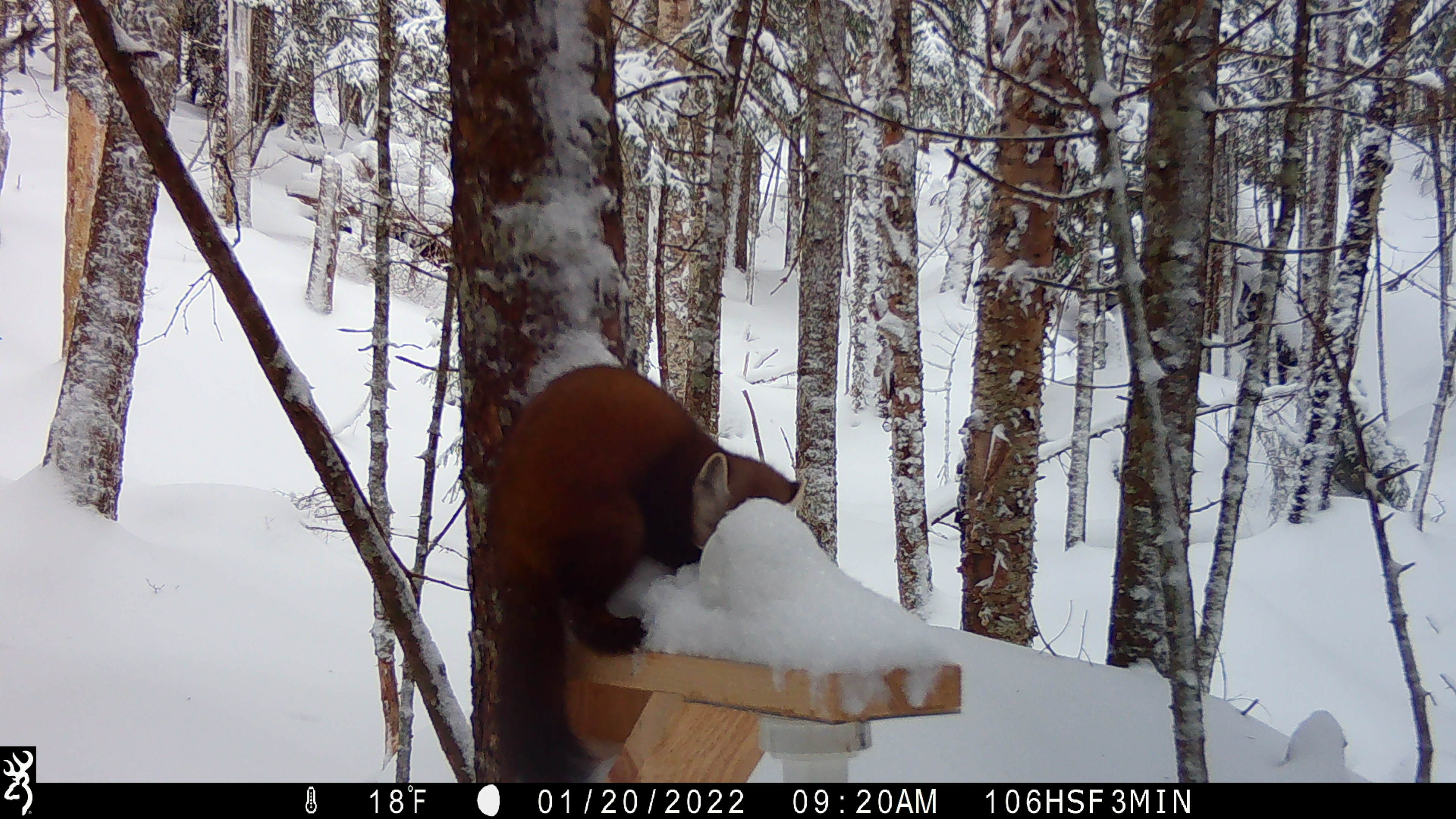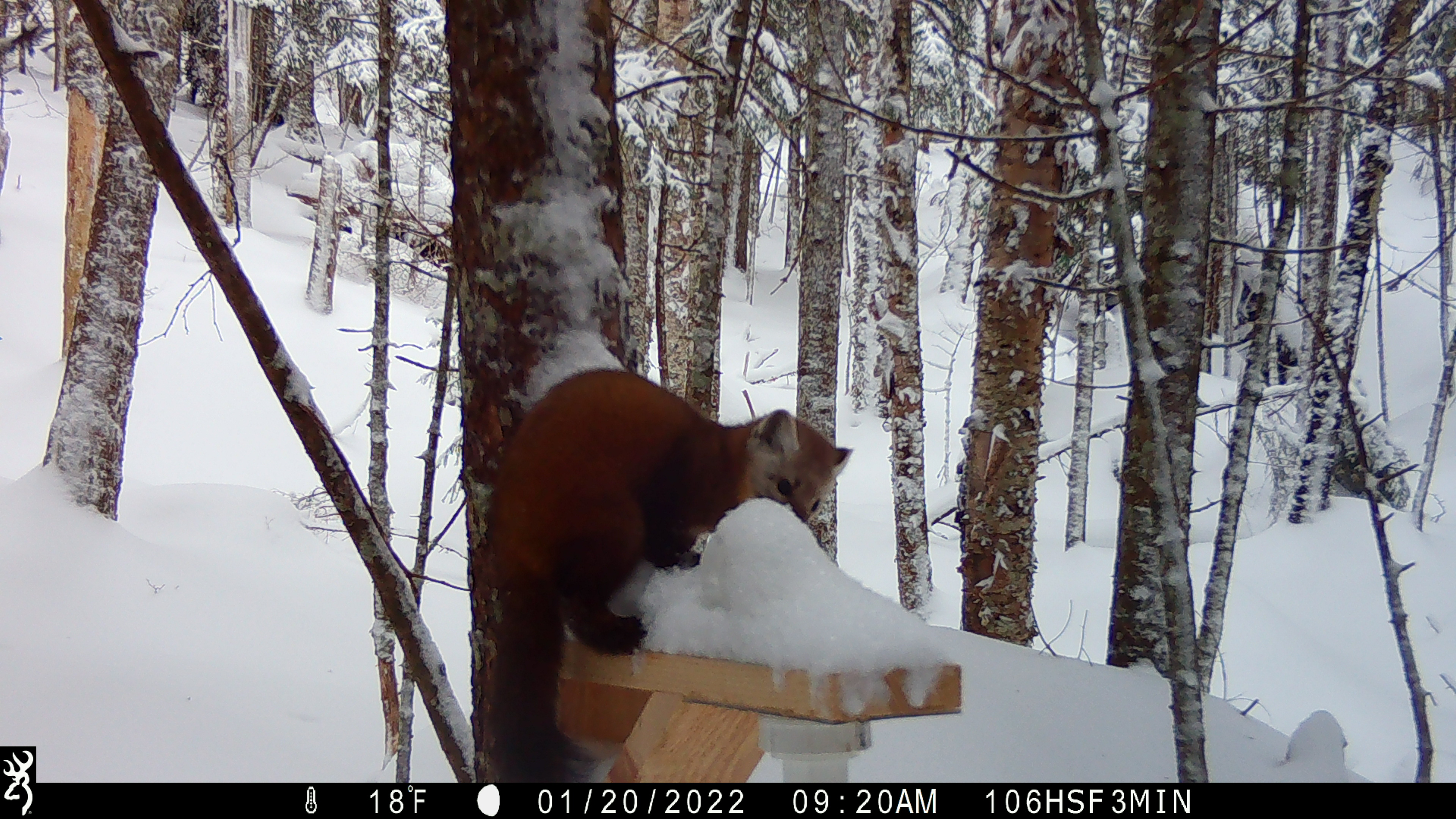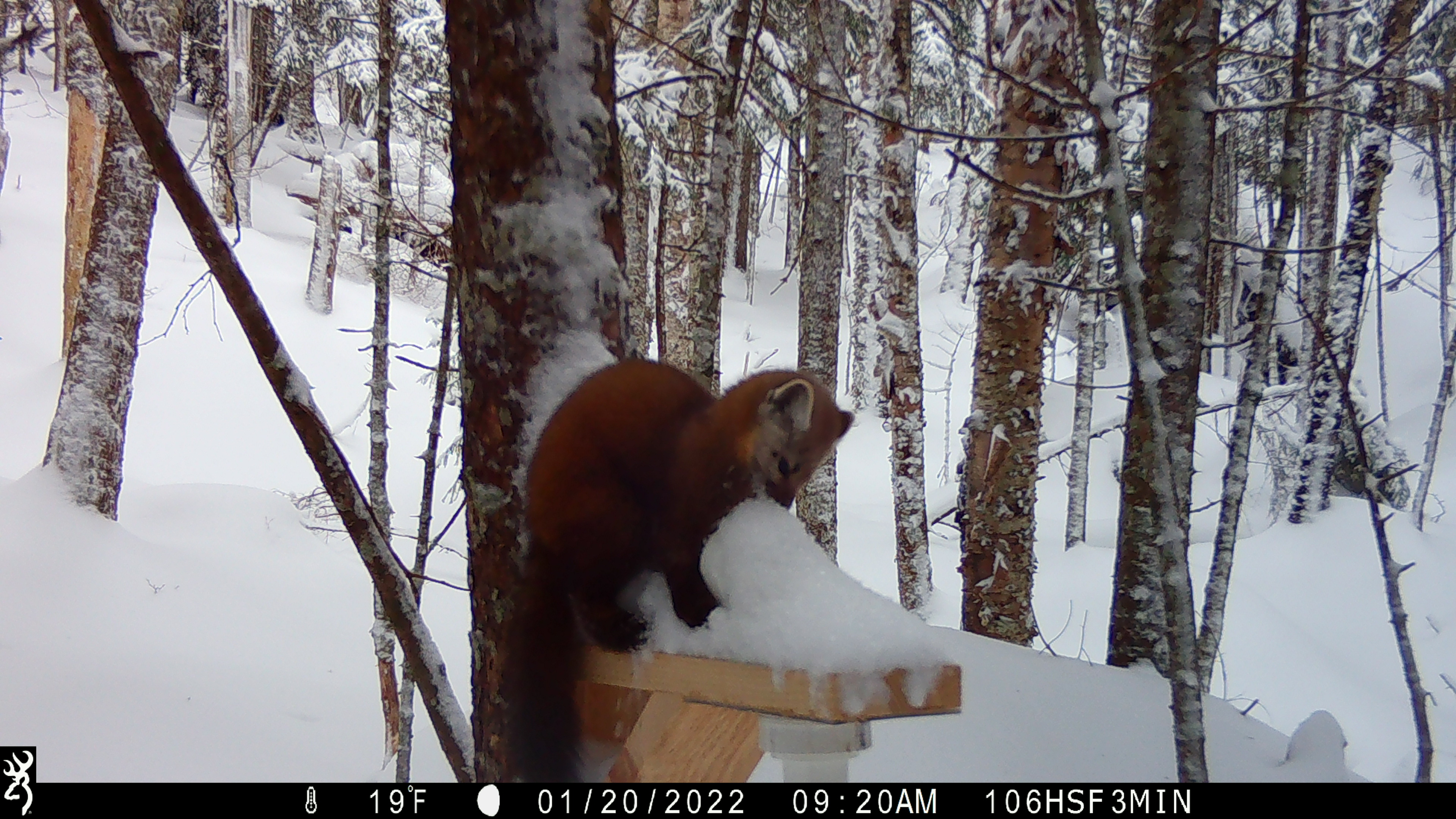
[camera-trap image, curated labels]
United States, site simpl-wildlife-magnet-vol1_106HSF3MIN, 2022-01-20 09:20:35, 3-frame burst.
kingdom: Animalia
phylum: Chordata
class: Mammalia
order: Carnivora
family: Mustelidae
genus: Martes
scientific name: Martes americana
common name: american marten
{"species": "american marten (Martes americana)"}